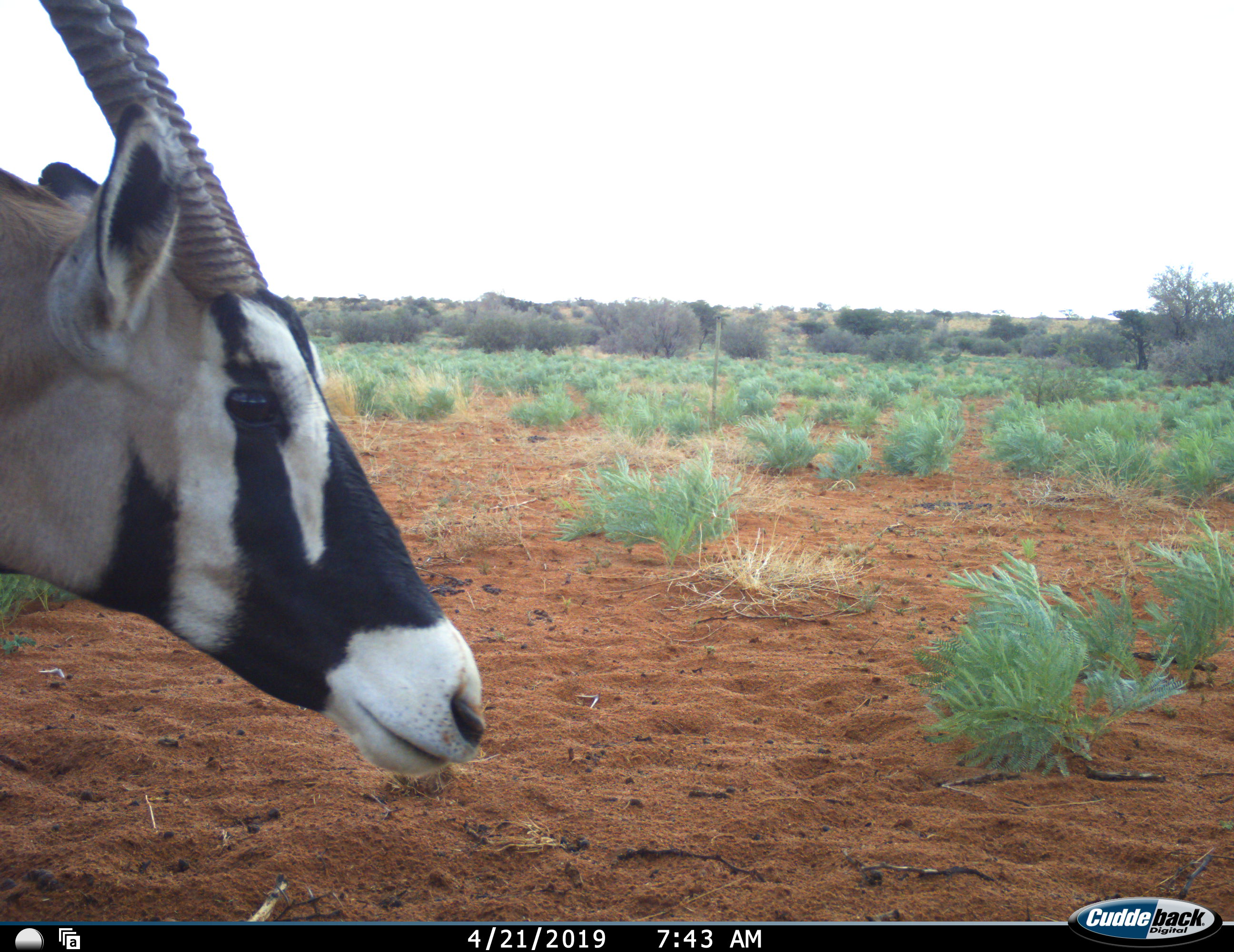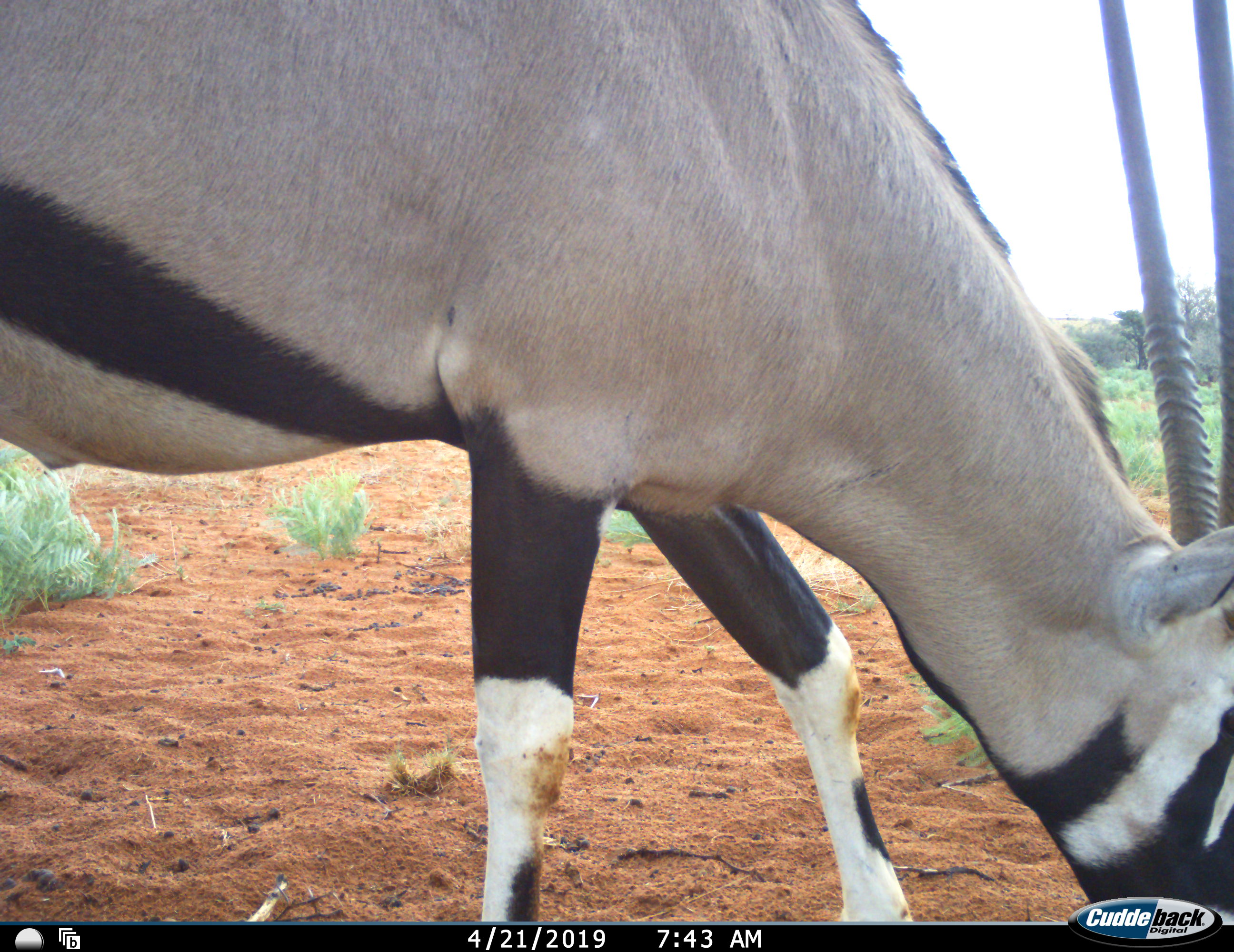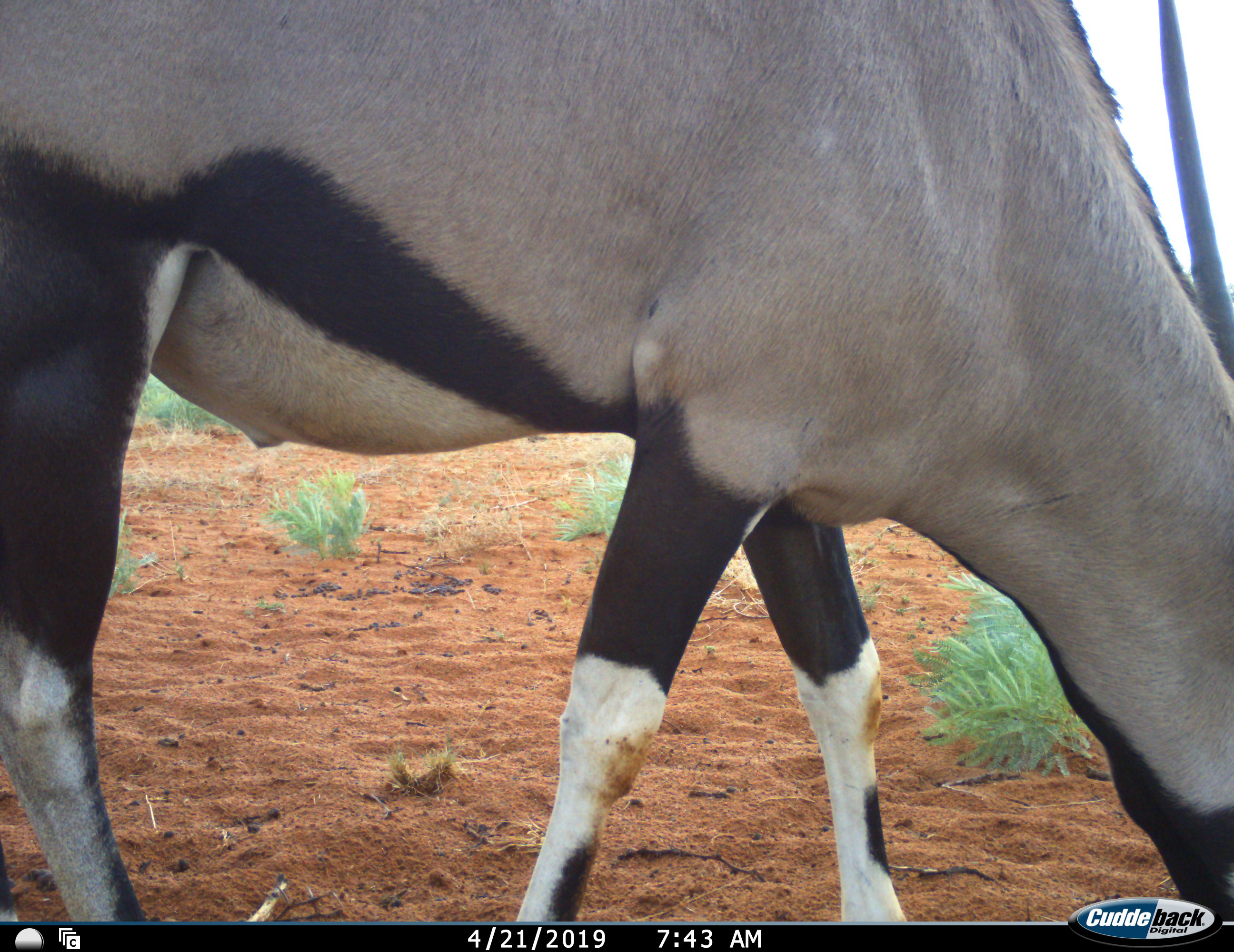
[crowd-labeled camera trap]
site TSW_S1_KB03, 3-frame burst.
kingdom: Animalia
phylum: Chordata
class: Mammalia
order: Artiodactyla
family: Bovidae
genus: Oryx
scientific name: Oryx gazella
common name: gemsbok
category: oryx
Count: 1.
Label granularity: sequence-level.